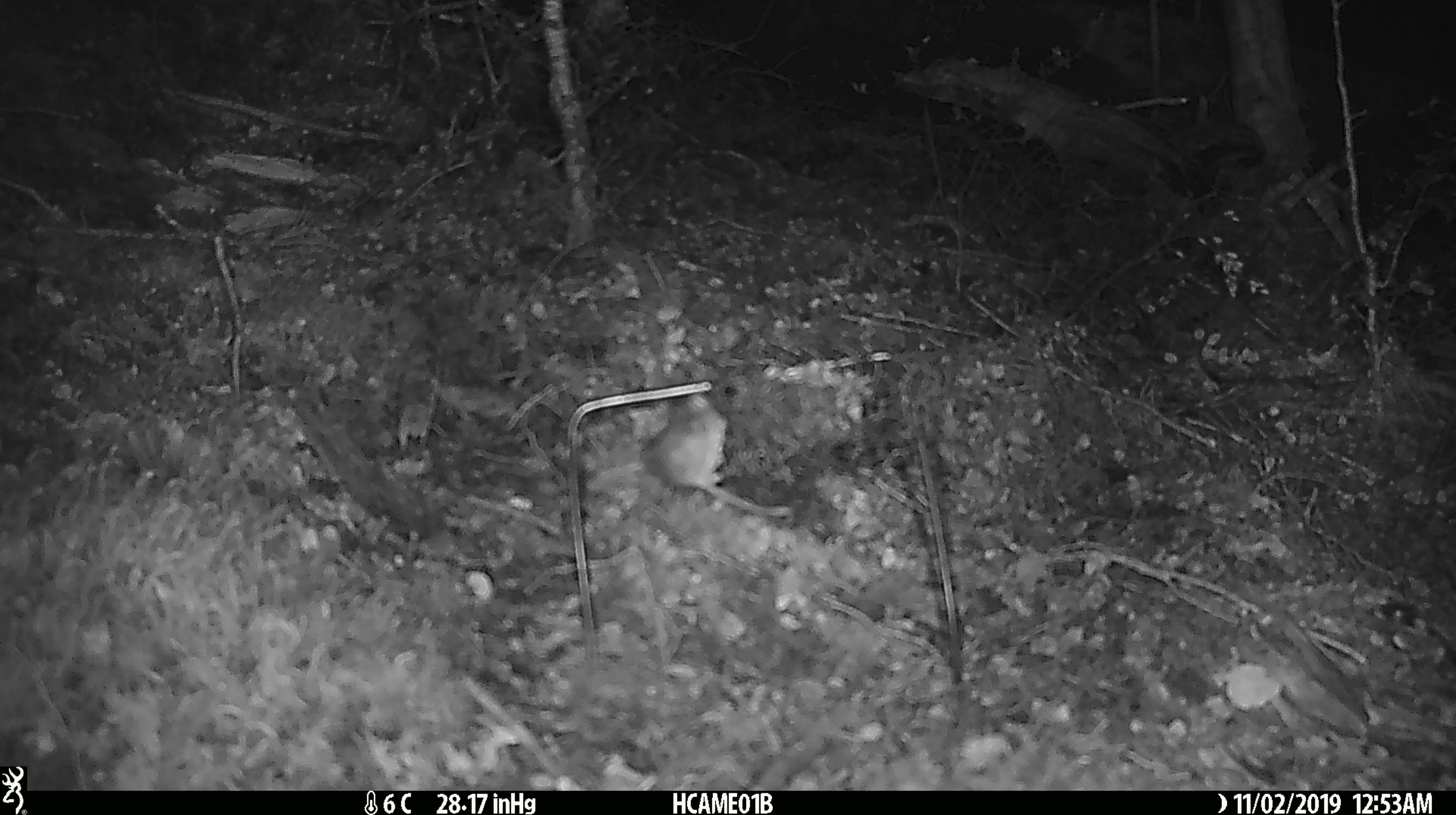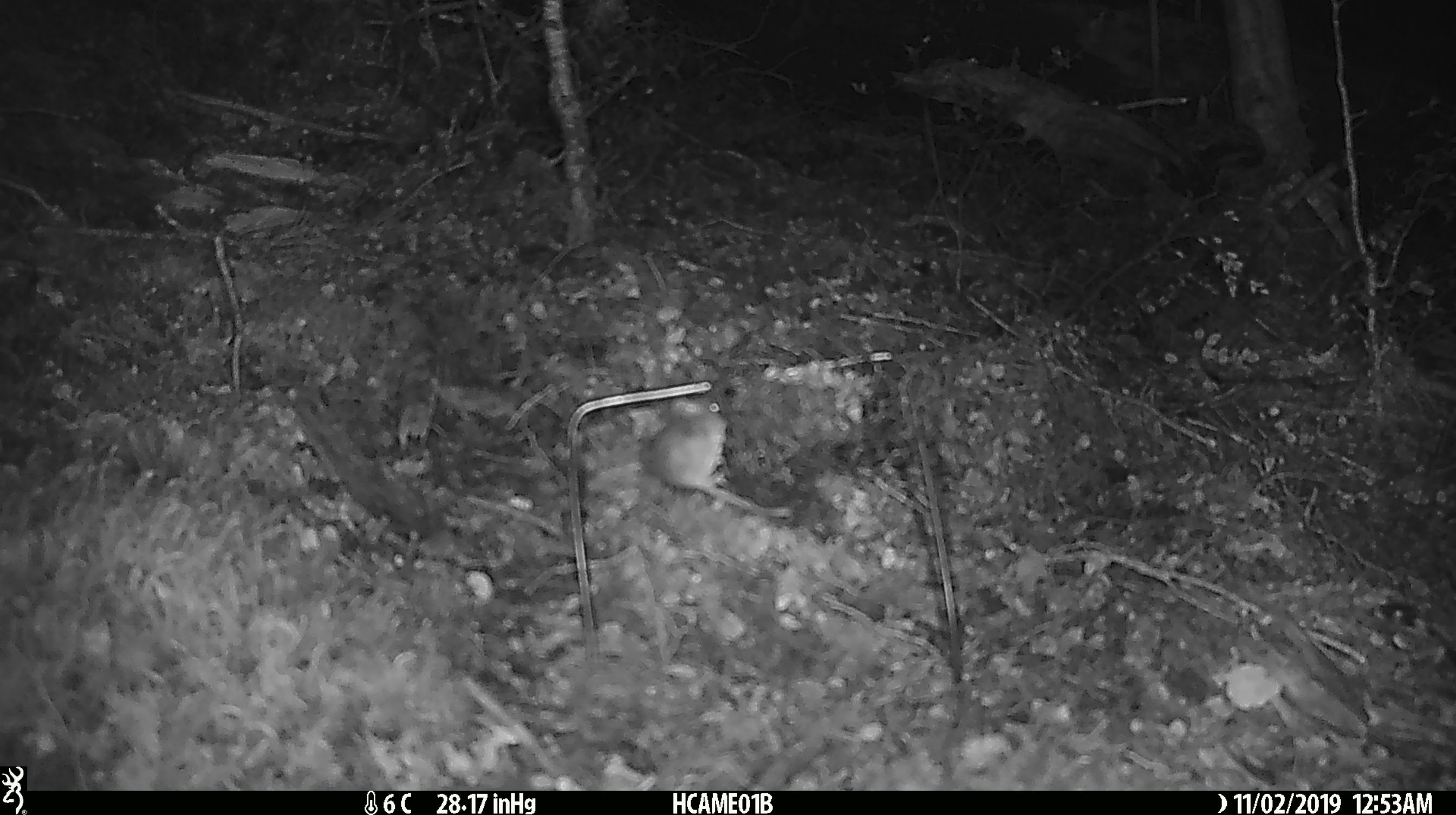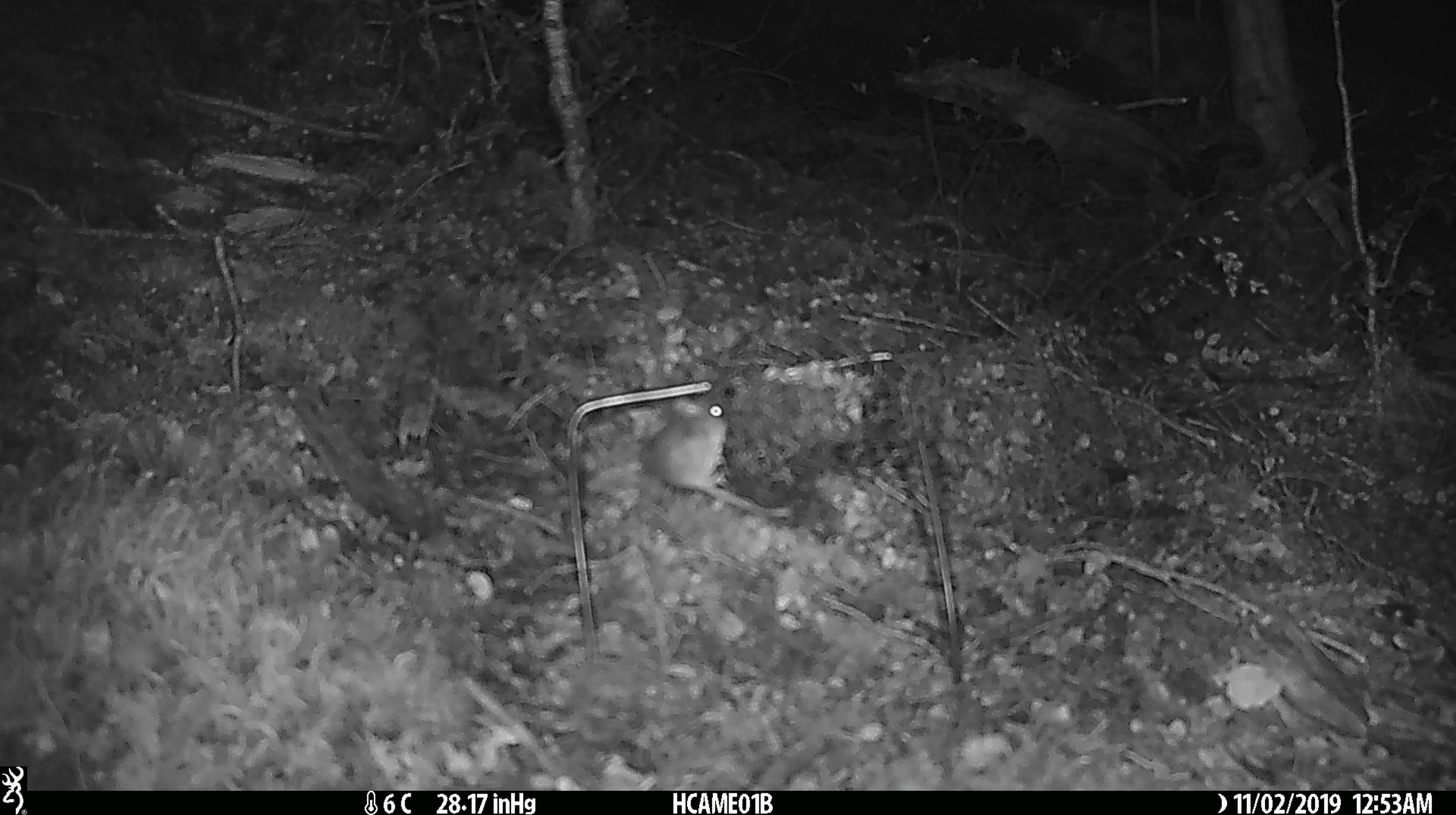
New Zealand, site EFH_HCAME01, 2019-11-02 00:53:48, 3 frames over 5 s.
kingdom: Animalia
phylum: Chordata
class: Mammalia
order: Rodentia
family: Muridae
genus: Mus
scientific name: Mus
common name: mouse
Mouse (Mus).